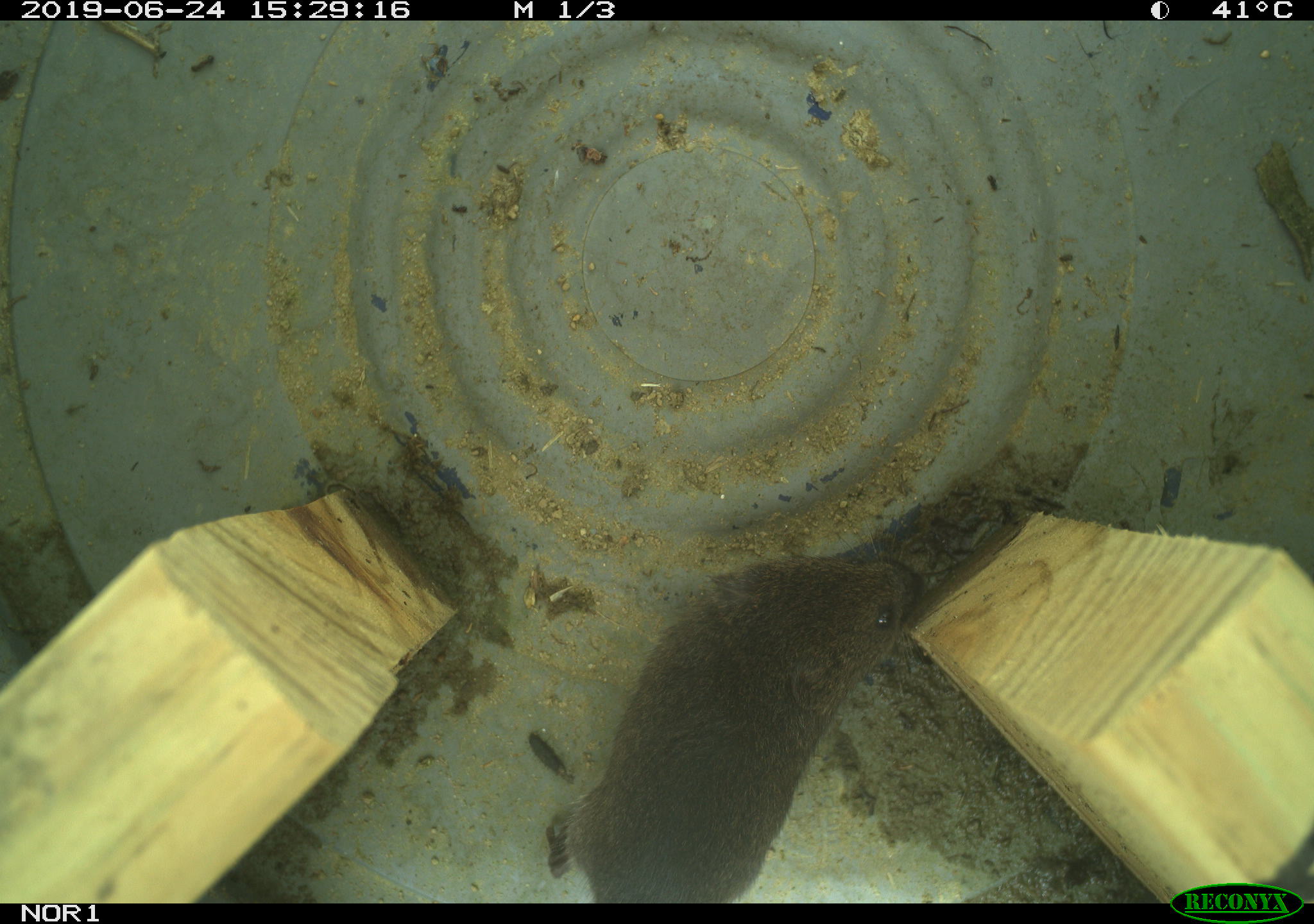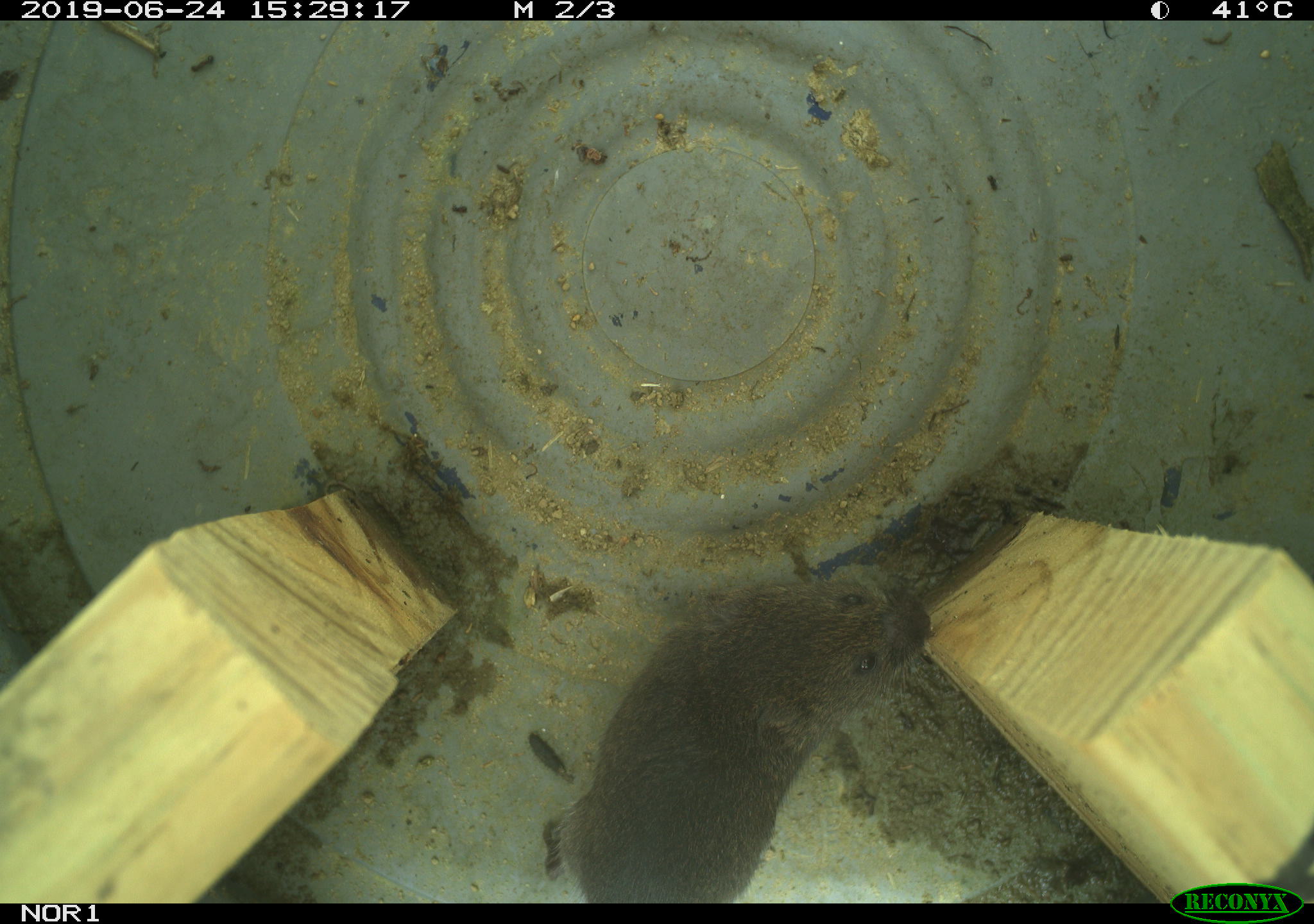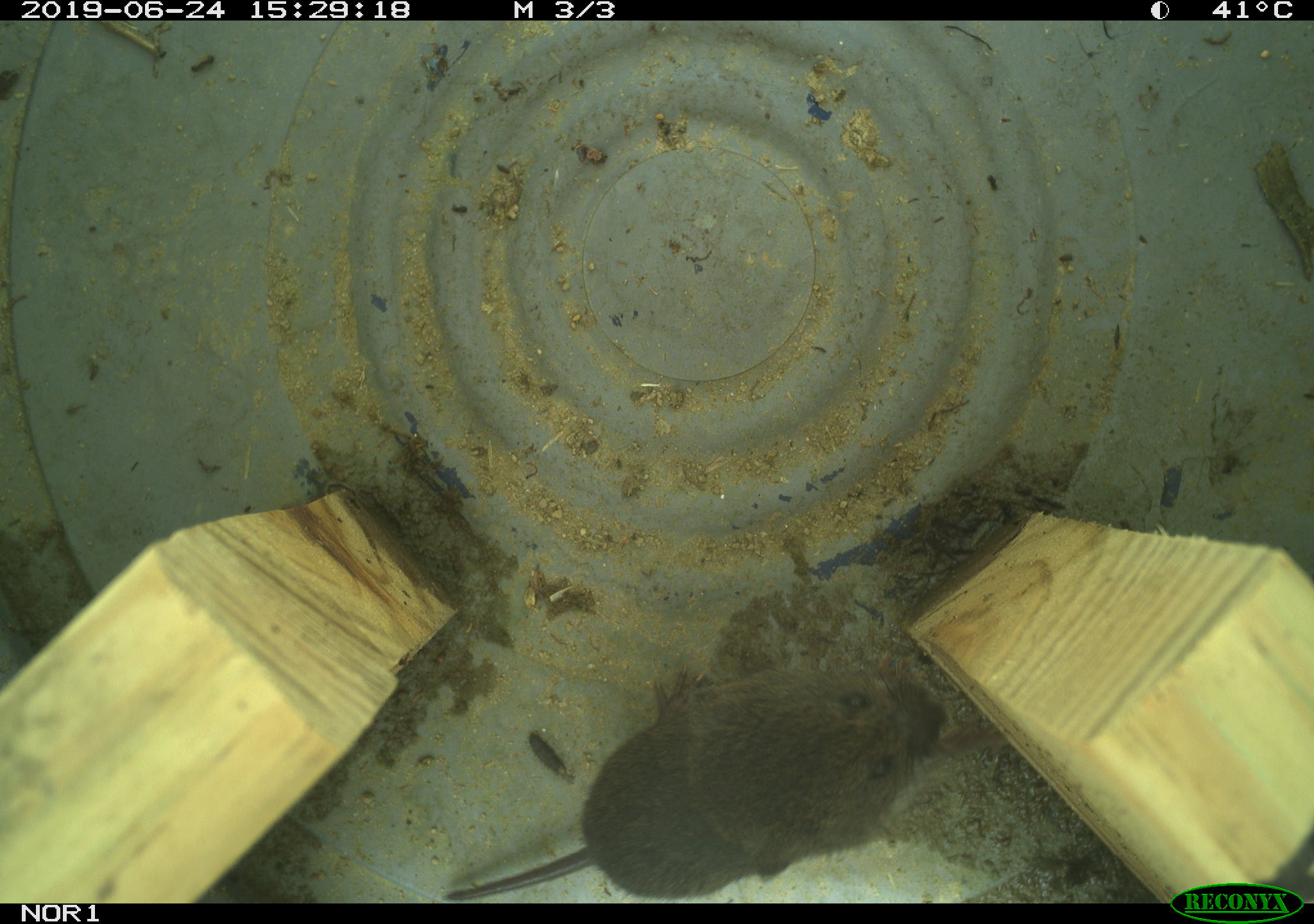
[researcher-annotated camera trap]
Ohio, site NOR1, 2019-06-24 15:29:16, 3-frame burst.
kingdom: Animalia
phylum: Chordata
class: Mammalia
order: Rodentia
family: Cricetidae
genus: Microtus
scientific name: Microtus pennsylvanicus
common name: meadow vole